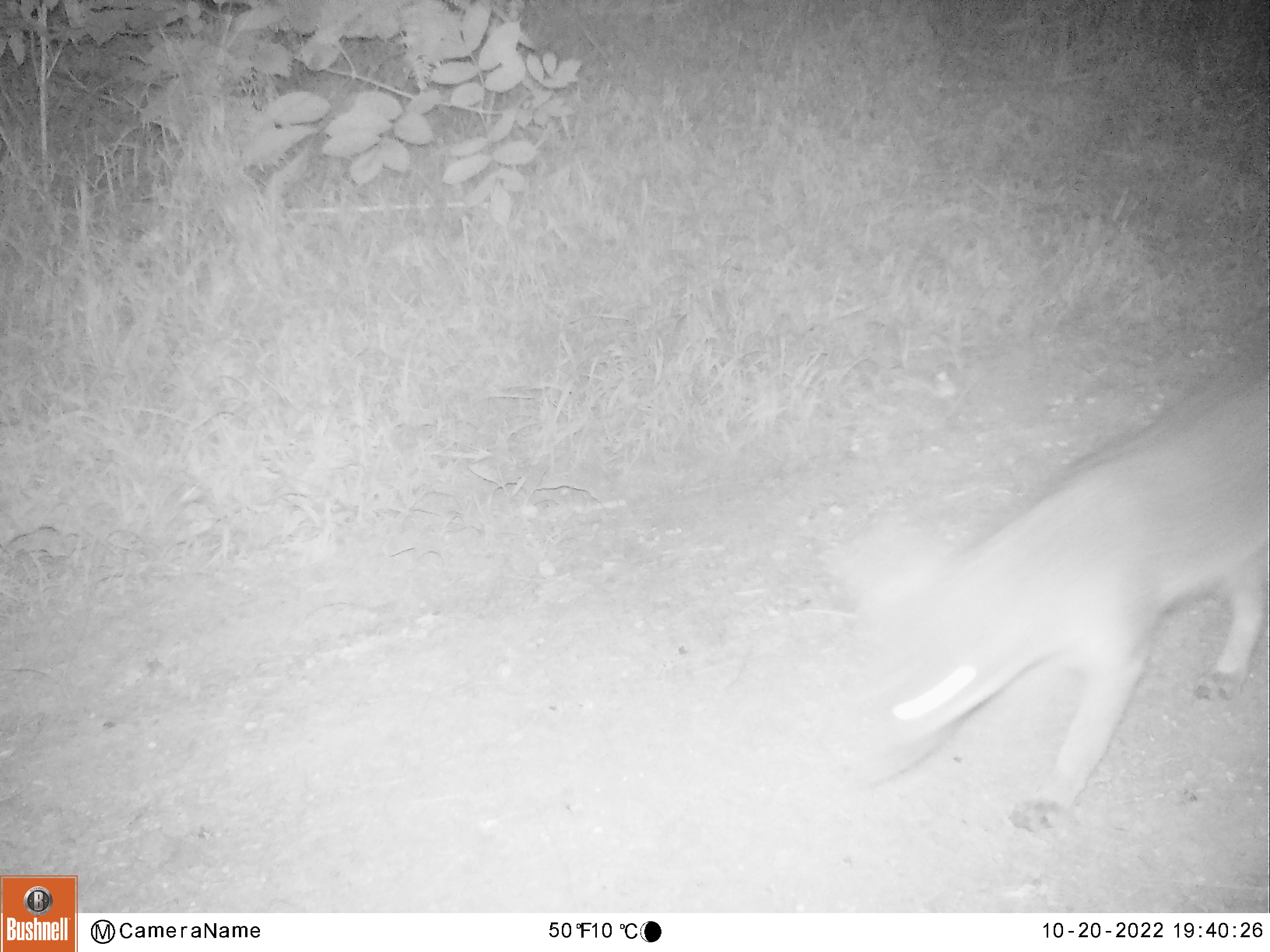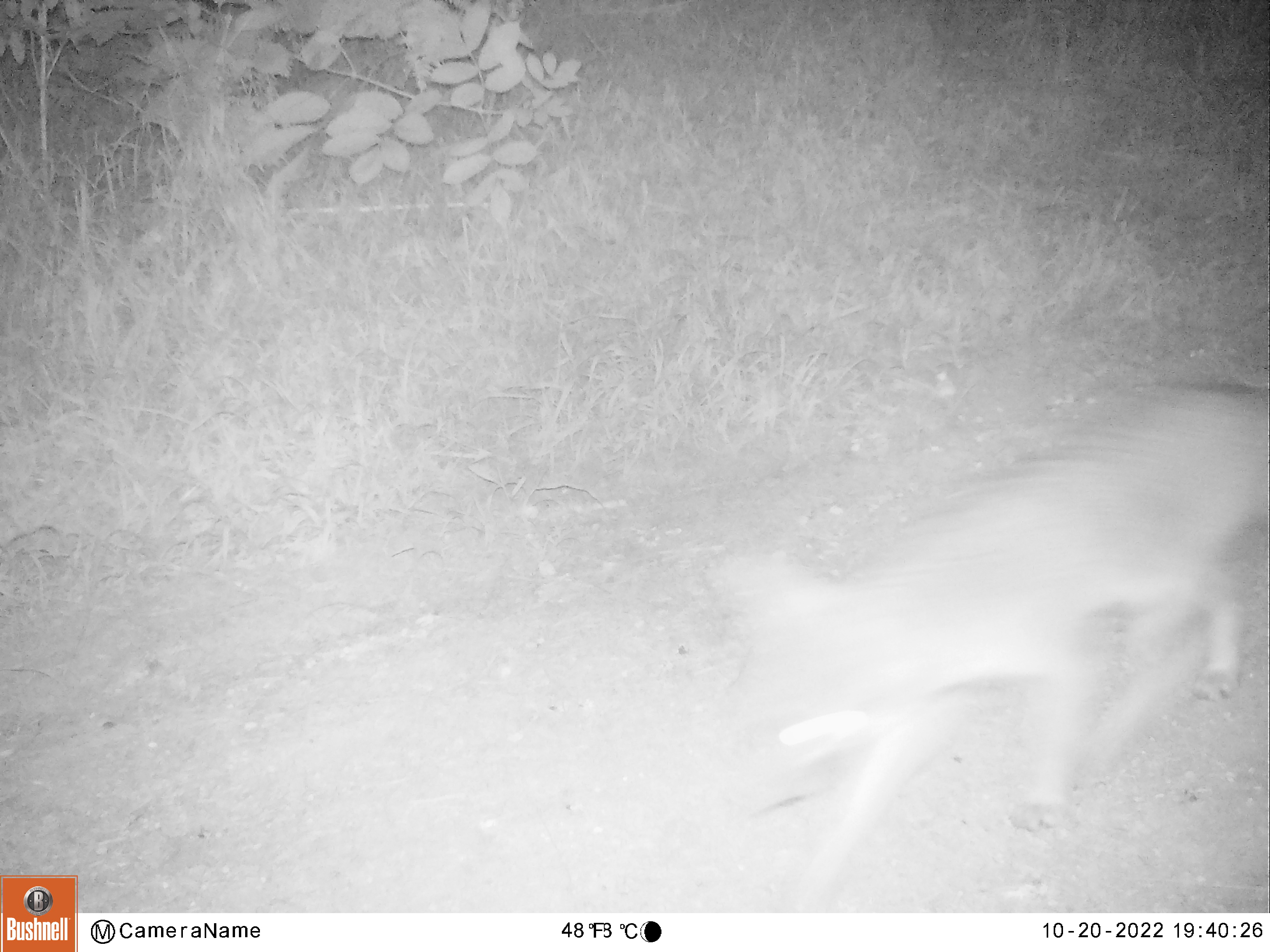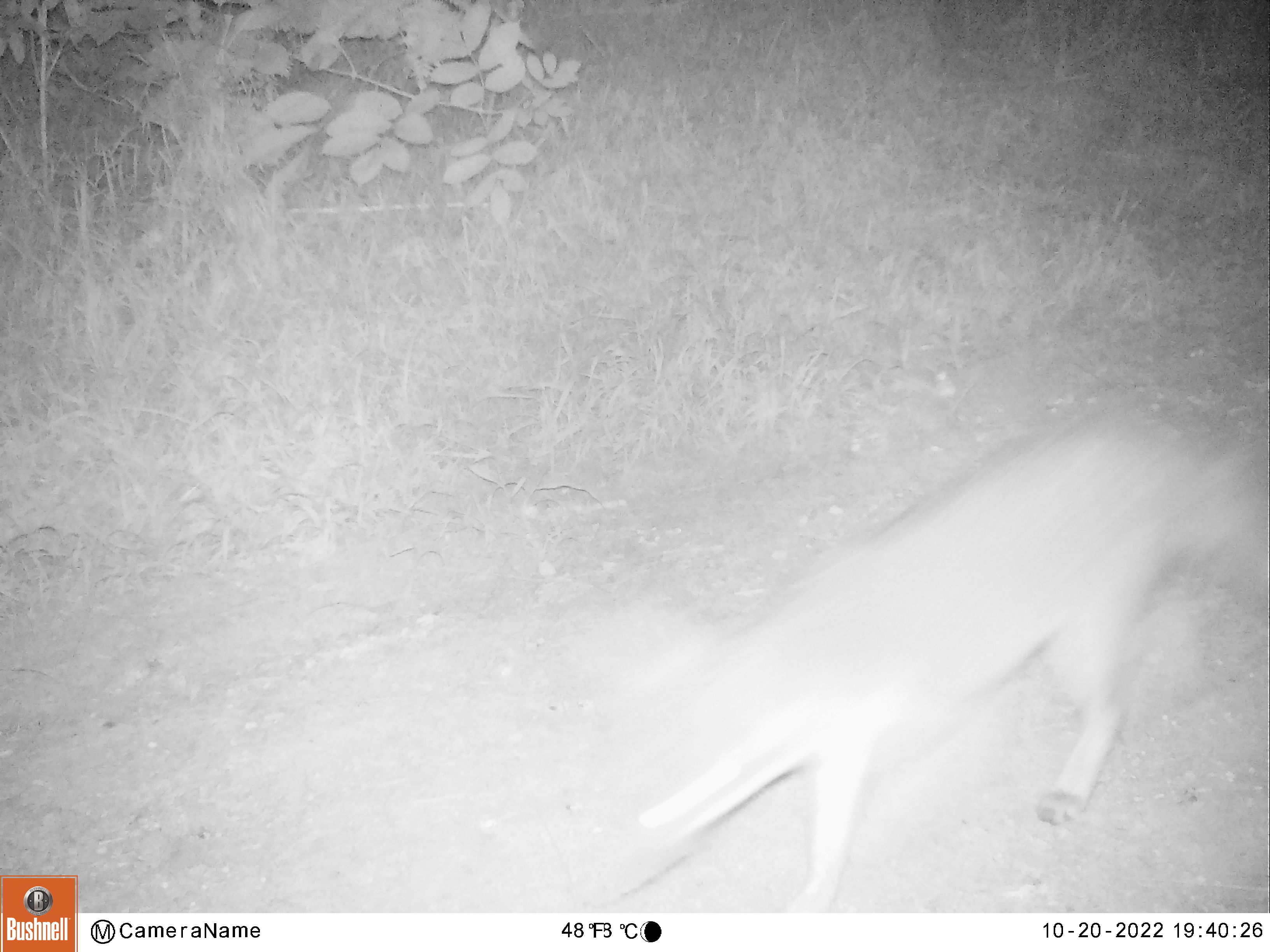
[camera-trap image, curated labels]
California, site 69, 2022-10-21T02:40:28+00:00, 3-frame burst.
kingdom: Animalia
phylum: Chordata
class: Mammalia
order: Carnivora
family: Canidae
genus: Urocyon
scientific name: Urocyon cinereoargenteus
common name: gray fox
Gray fox (Urocyon cinereoargenteus).